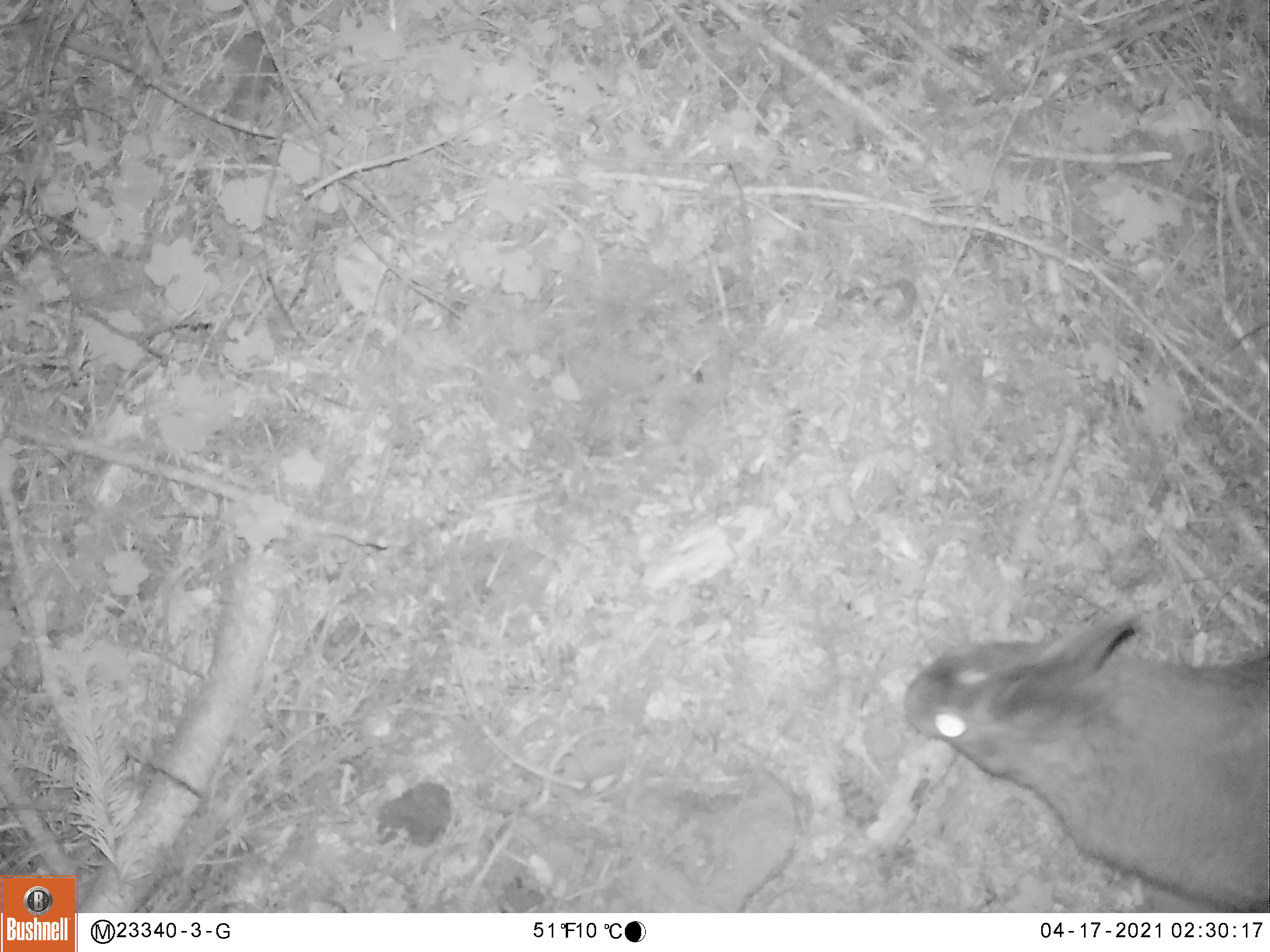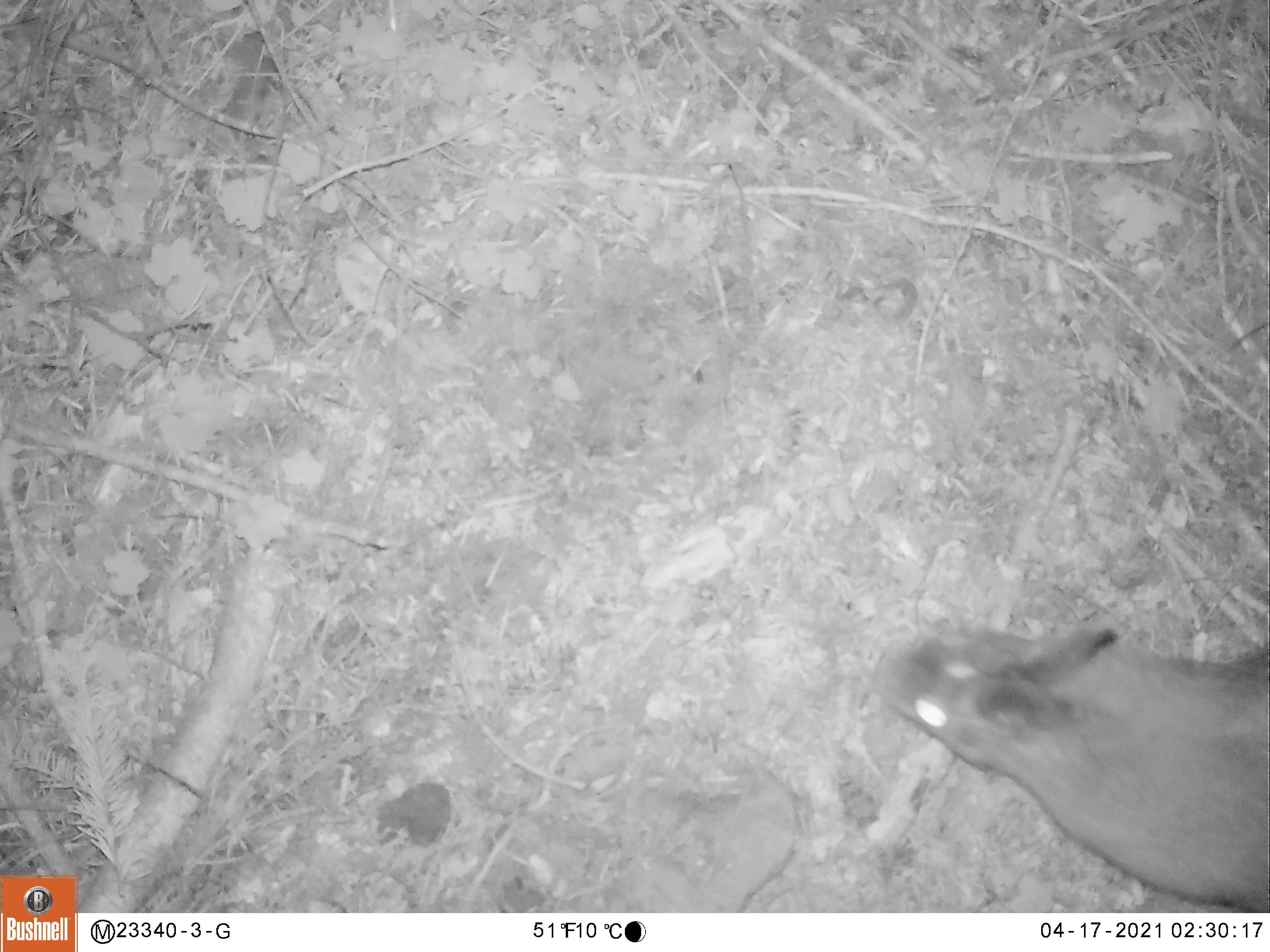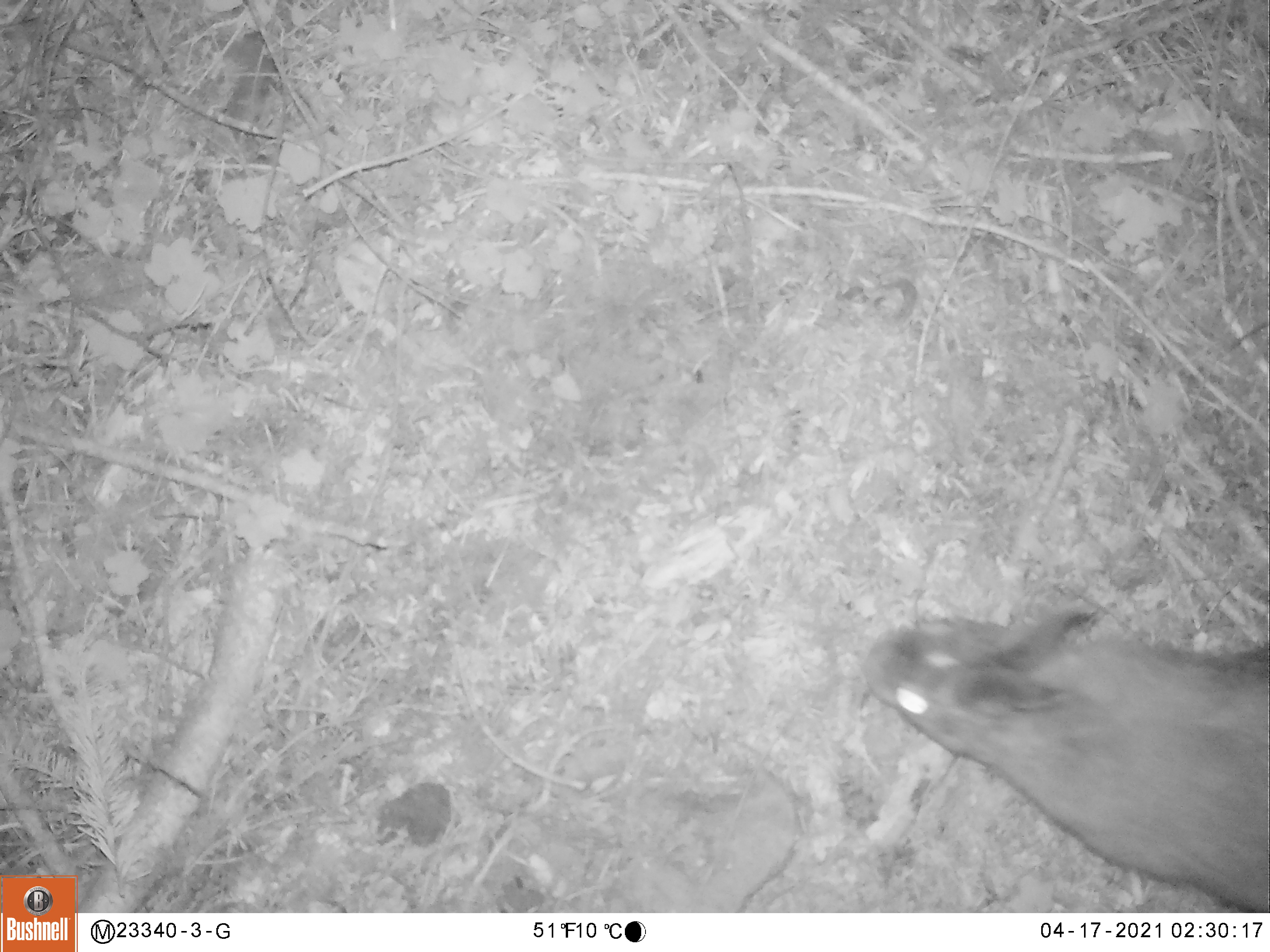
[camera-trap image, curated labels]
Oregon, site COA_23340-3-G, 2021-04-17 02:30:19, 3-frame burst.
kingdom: Animalia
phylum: Chordata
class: Mammalia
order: Lagomorpha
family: Leporidae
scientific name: Leporidae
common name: hares and rabbits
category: leporidae family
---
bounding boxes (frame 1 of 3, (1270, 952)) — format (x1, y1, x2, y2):
leporidae family: (897, 609, 1267, 908)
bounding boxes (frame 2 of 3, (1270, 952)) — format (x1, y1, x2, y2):
leporidae family: (874, 595, 1266, 908)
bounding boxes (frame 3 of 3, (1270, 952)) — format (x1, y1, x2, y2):
leporidae family: (856, 592, 1268, 907)